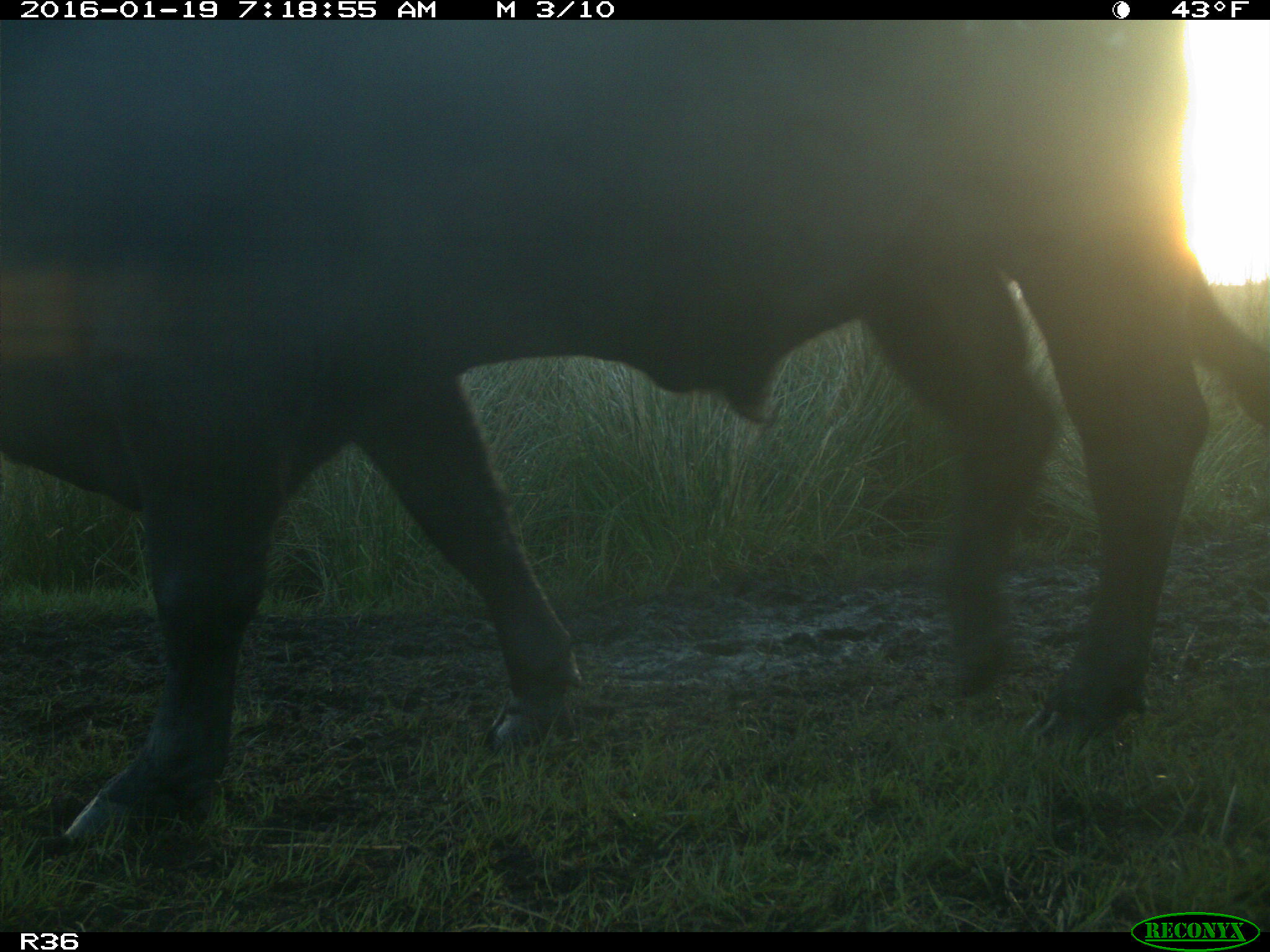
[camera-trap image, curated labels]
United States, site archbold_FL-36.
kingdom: Animalia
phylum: Chordata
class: Mammalia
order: Artiodactyla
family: Bovidae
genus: Bos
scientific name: Bos taurus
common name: domestic cow